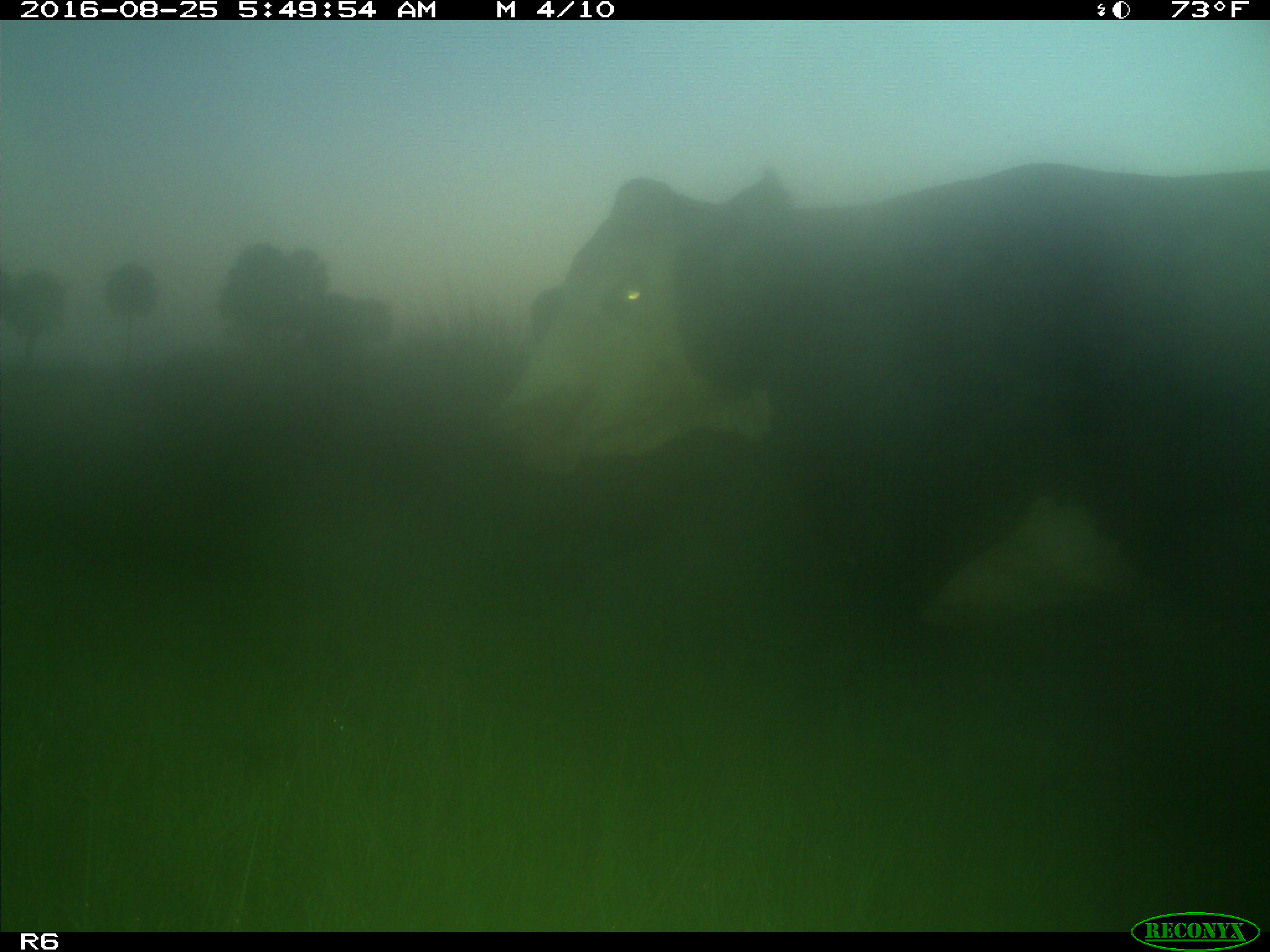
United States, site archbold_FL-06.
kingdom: Animalia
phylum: Chordata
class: Mammalia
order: Artiodactyla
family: Bovidae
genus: Bos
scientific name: Bos taurus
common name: domestic cow